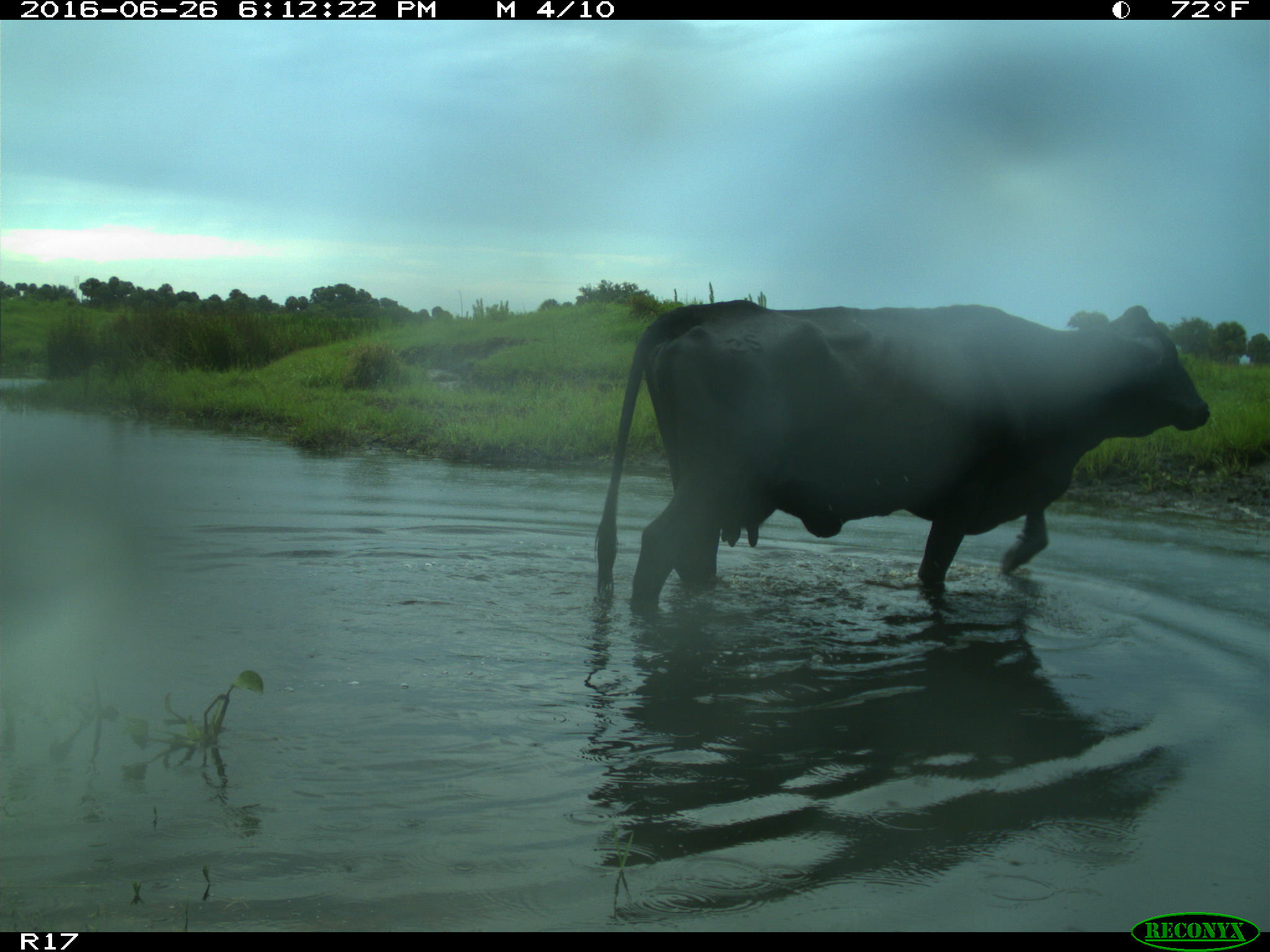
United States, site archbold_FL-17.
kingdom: Animalia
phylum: Chordata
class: Mammalia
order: Artiodactyla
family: Bovidae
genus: Bos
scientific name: Bos taurus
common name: domestic cow